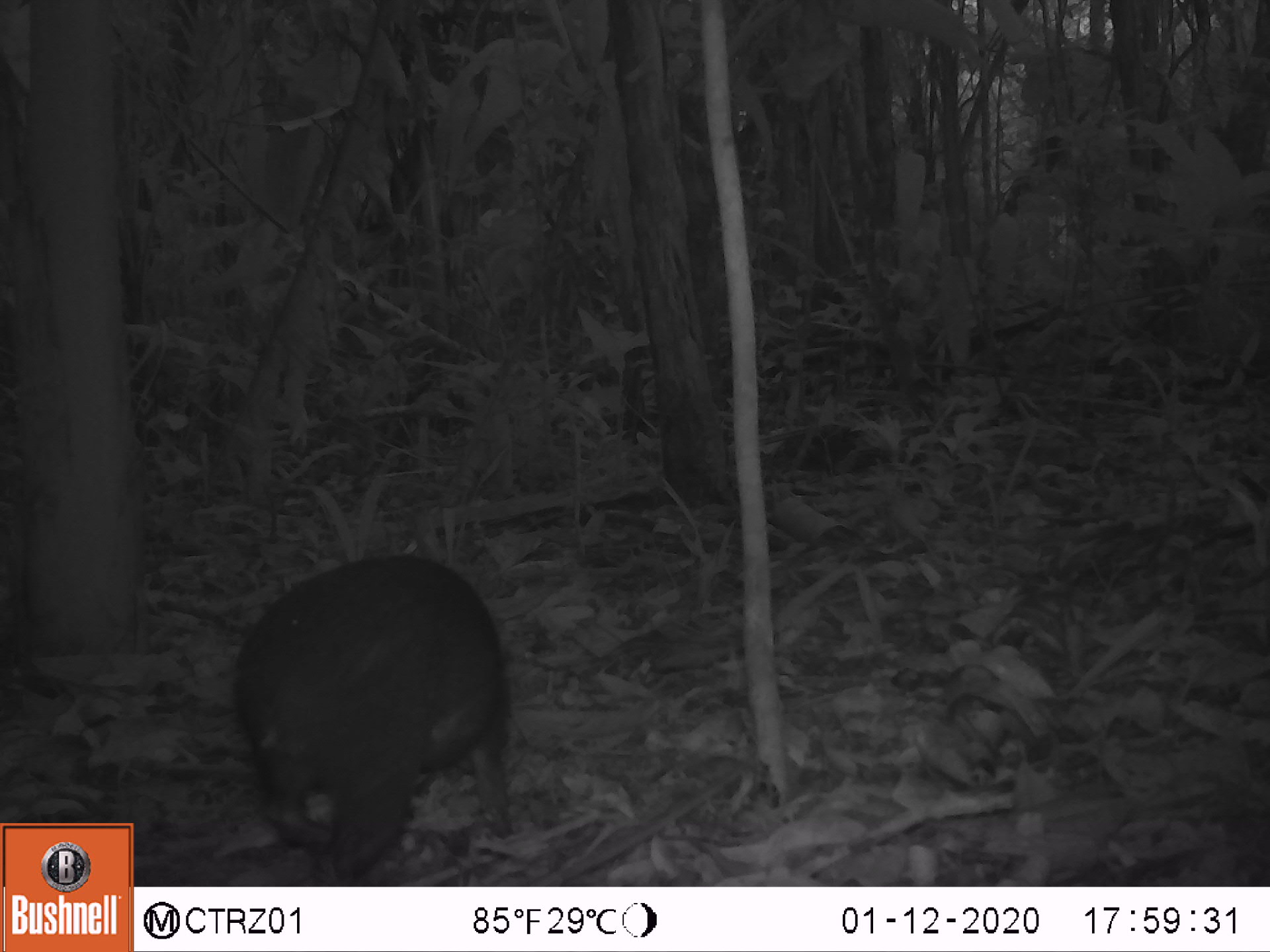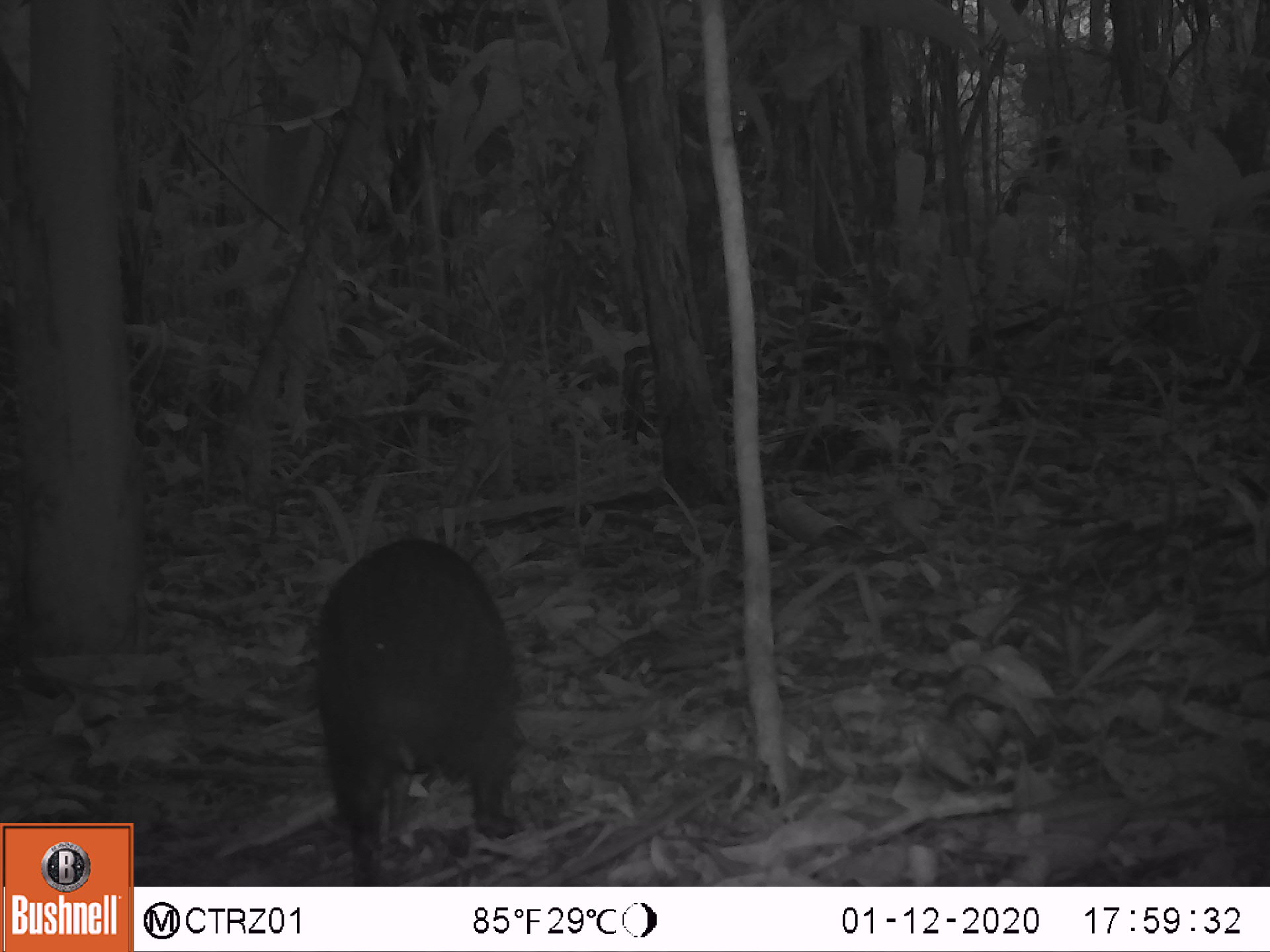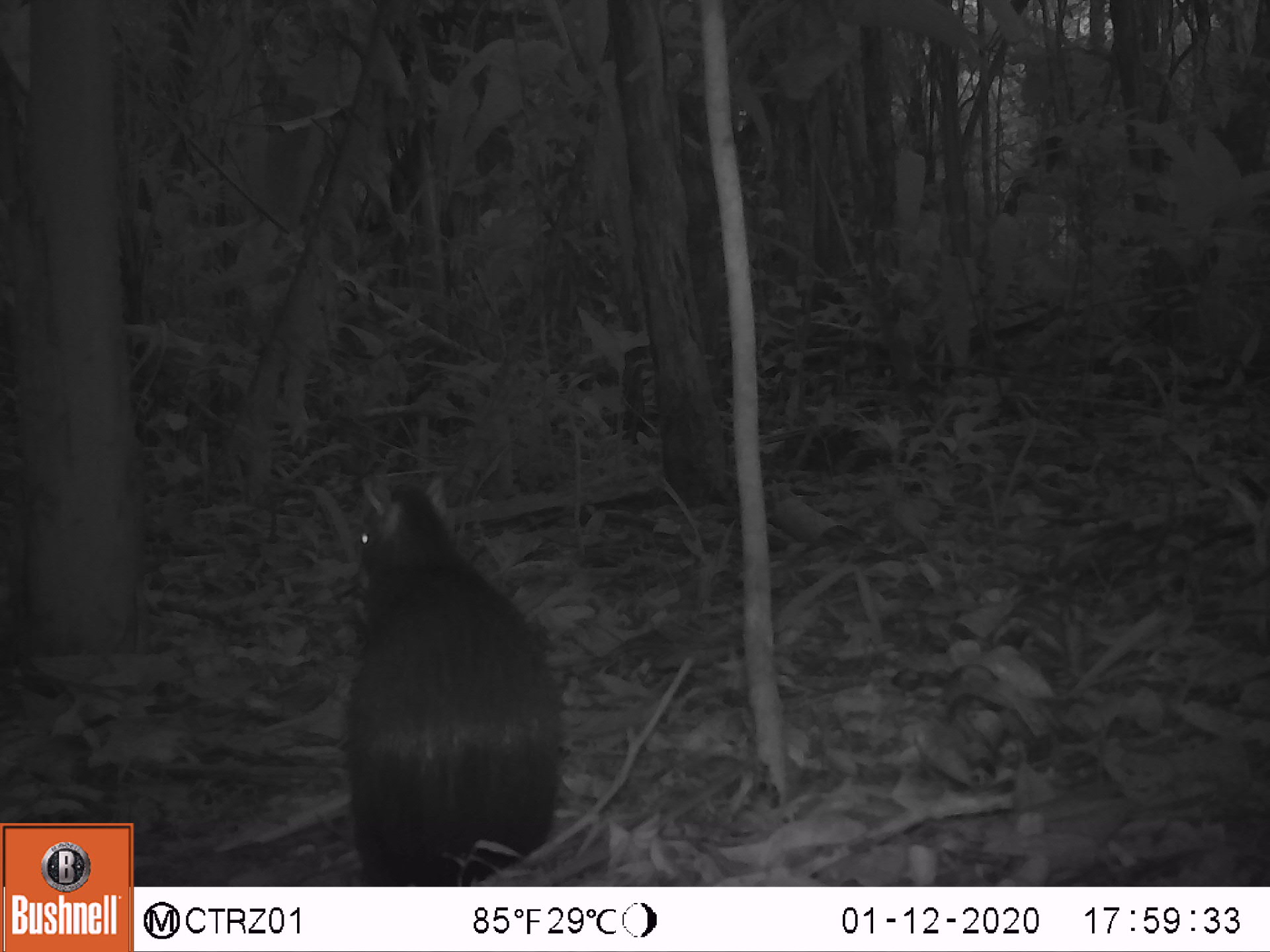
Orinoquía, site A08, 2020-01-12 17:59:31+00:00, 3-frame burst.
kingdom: Animalia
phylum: Chordata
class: Mammalia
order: Rodentia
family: Dasyproctidae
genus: Dasyprocta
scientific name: Dasyprocta fuliginosa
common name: black agouti